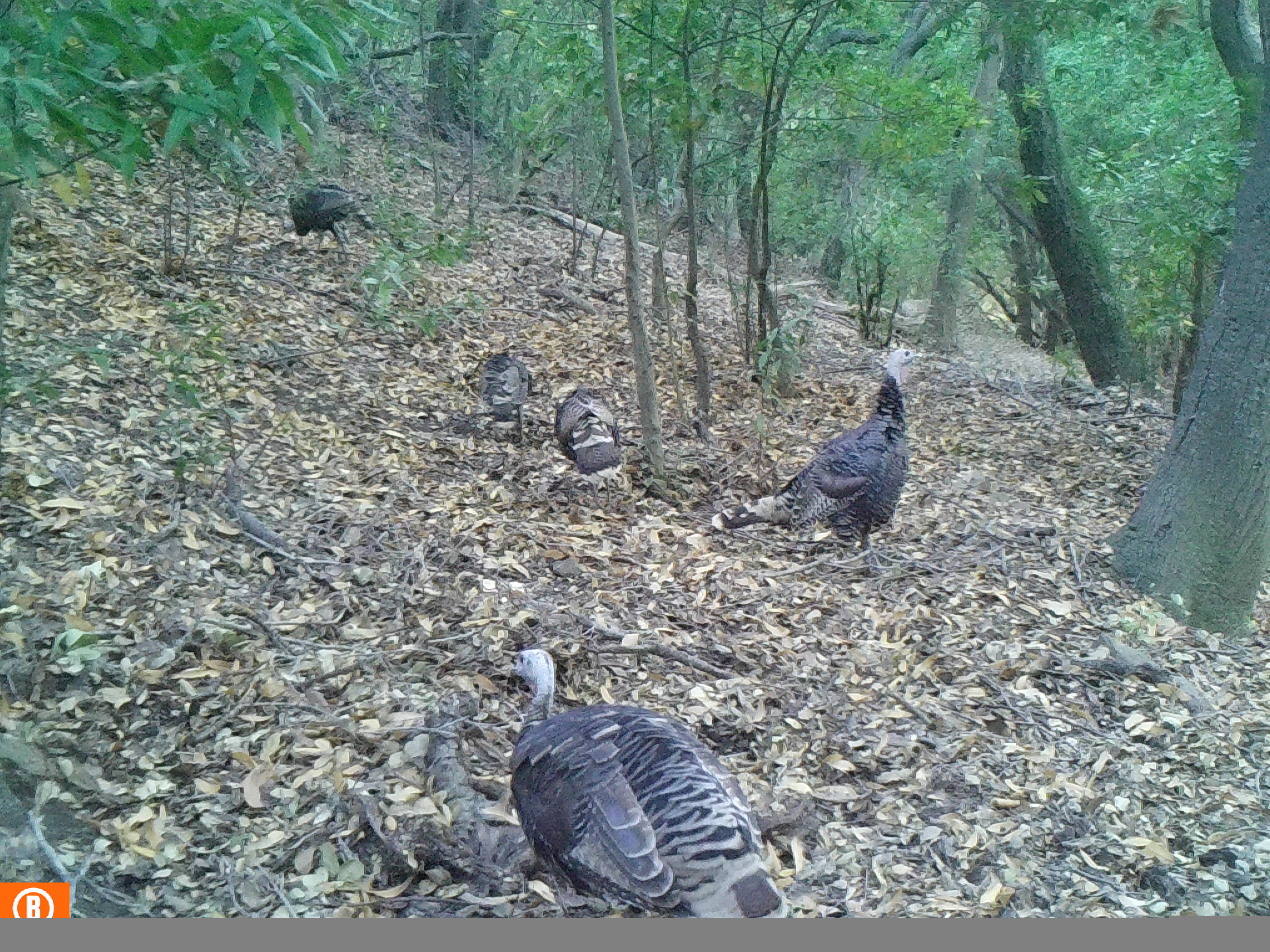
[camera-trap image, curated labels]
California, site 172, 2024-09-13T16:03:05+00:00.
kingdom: Animalia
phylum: Chordata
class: Aves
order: Galliformes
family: Phasianidae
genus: Meleagris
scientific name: Meleagris gallopavo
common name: turkey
Turkey (Meleagris gallopavo).